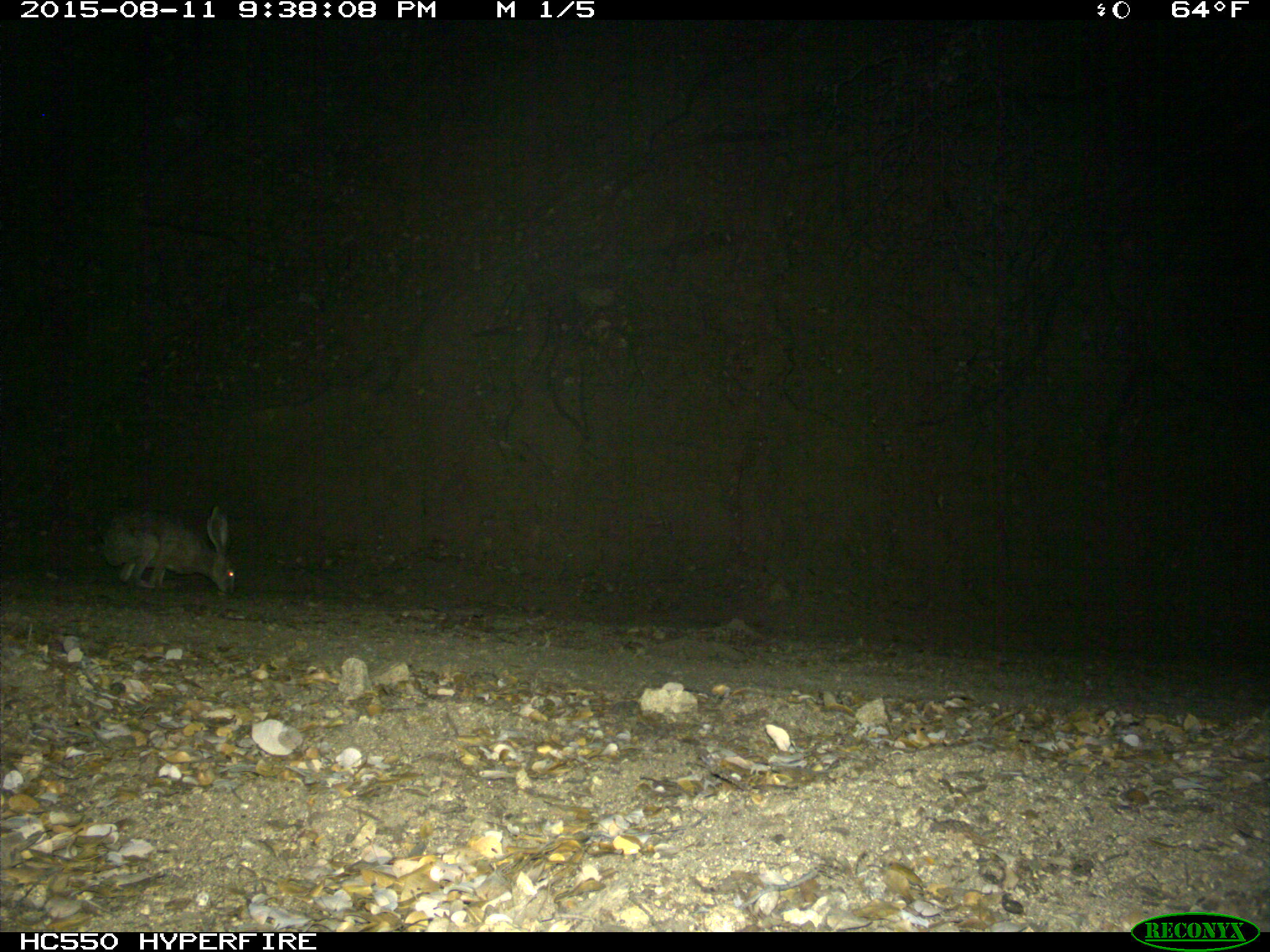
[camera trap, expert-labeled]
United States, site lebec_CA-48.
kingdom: Animalia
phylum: Chordata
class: Mammalia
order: Lagomorpha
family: Leporidae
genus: Lepus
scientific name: Lepus californicus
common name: black-tailed jackrabbit